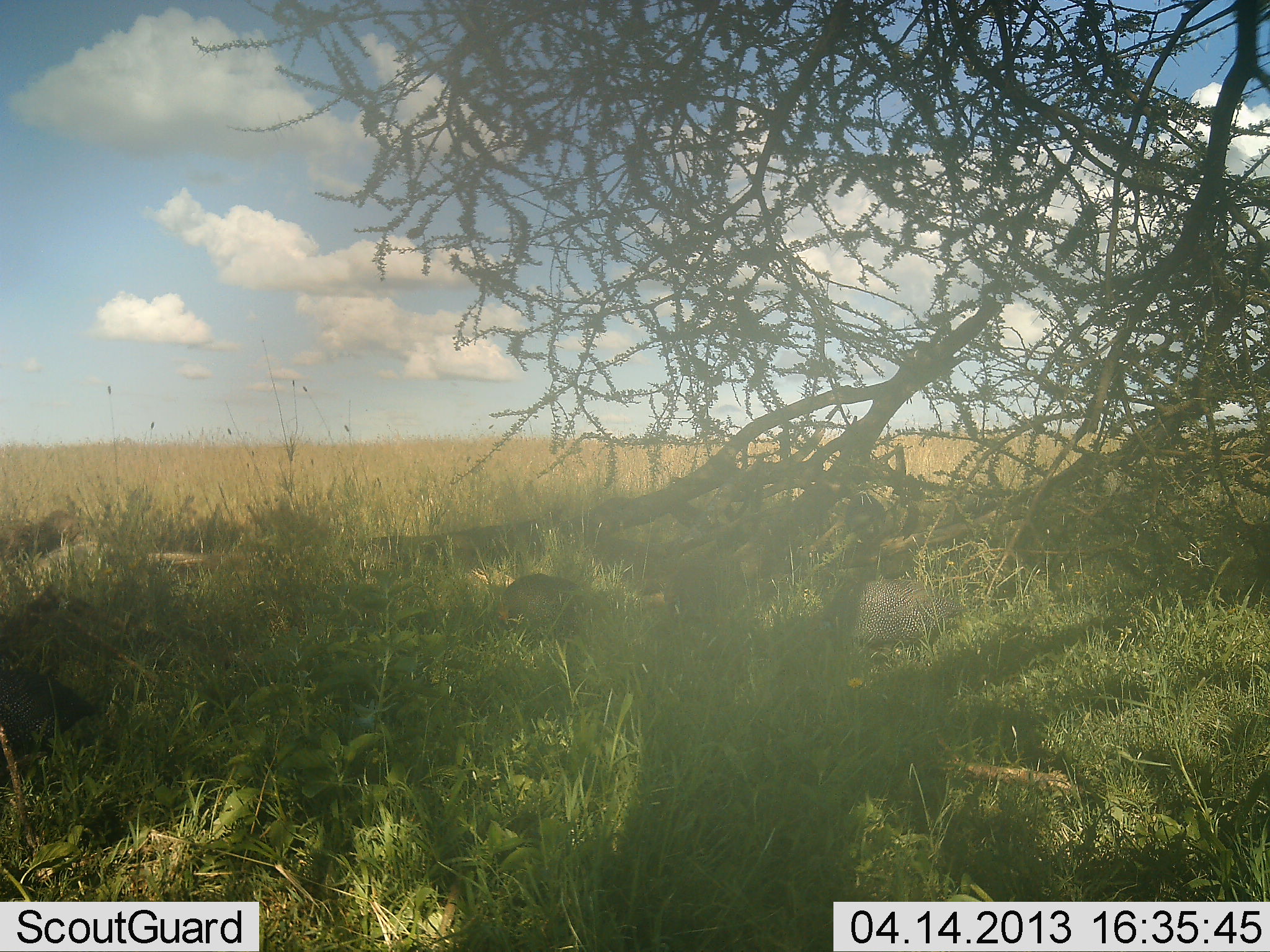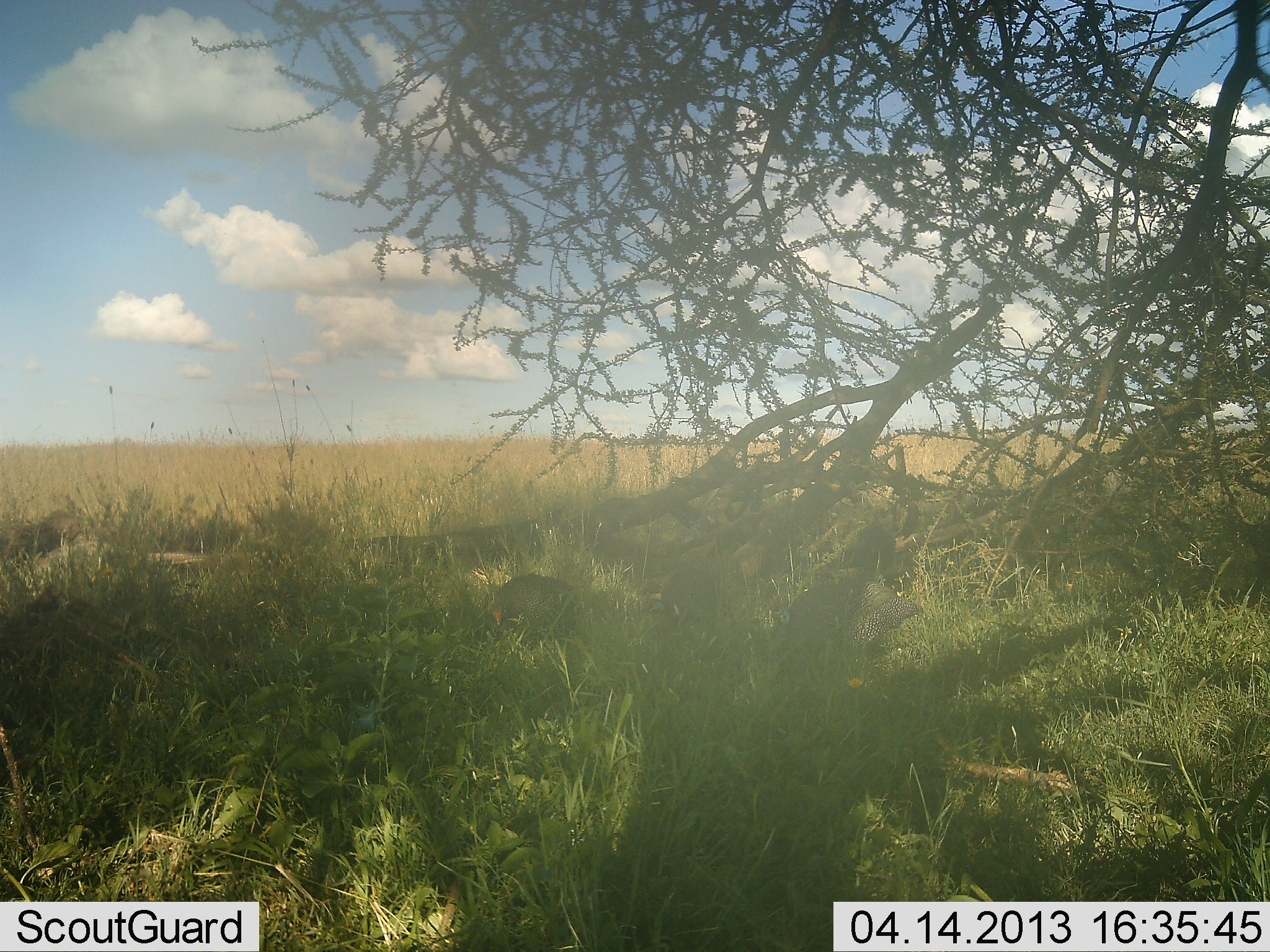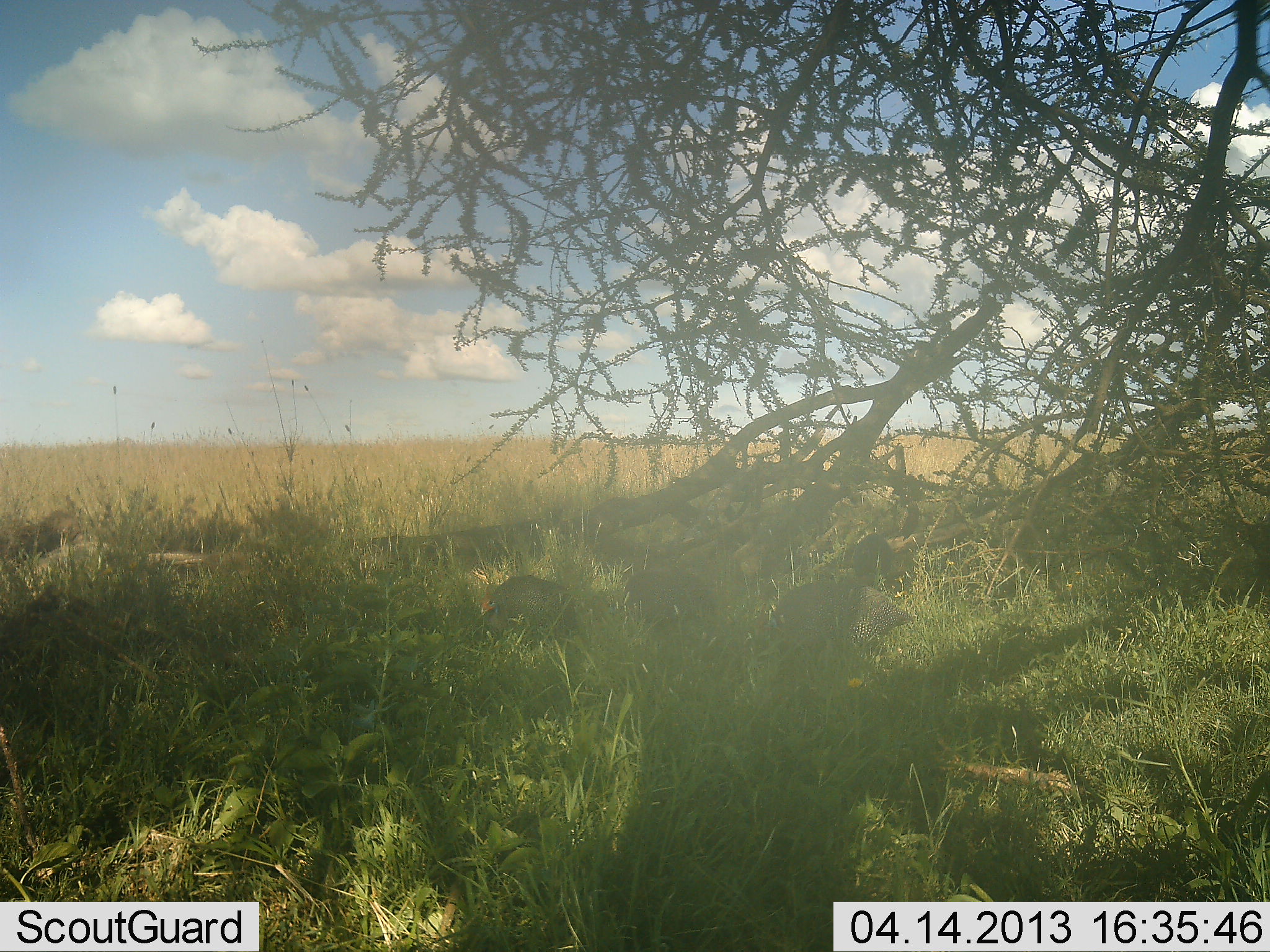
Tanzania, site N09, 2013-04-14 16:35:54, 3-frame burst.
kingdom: Animalia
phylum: Chordata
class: Aves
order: Galliformes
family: Numididae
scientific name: Numididae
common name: guinea fowl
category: guineafowl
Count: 5.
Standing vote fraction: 32%.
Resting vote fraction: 5%.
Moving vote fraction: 63%.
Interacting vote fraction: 0%.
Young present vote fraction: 0%.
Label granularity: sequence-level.